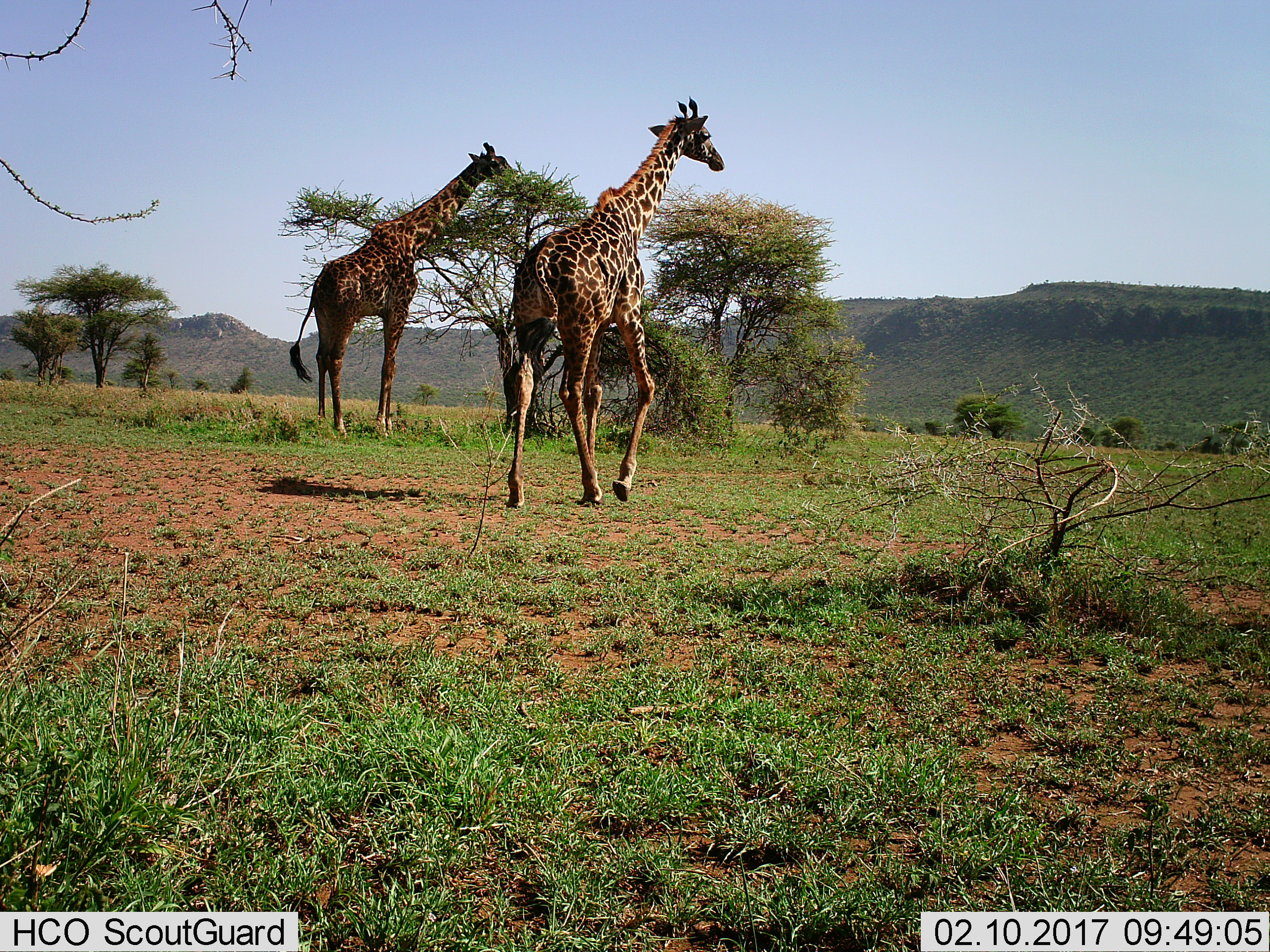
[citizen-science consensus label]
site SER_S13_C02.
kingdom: Animalia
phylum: Chordata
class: Mammalia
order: Artiodactyla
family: Giraffidae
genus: Giraffa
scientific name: Giraffa camelopardalis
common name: giraffe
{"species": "giraffe (Giraffa camelopardalis)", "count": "2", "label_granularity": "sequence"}